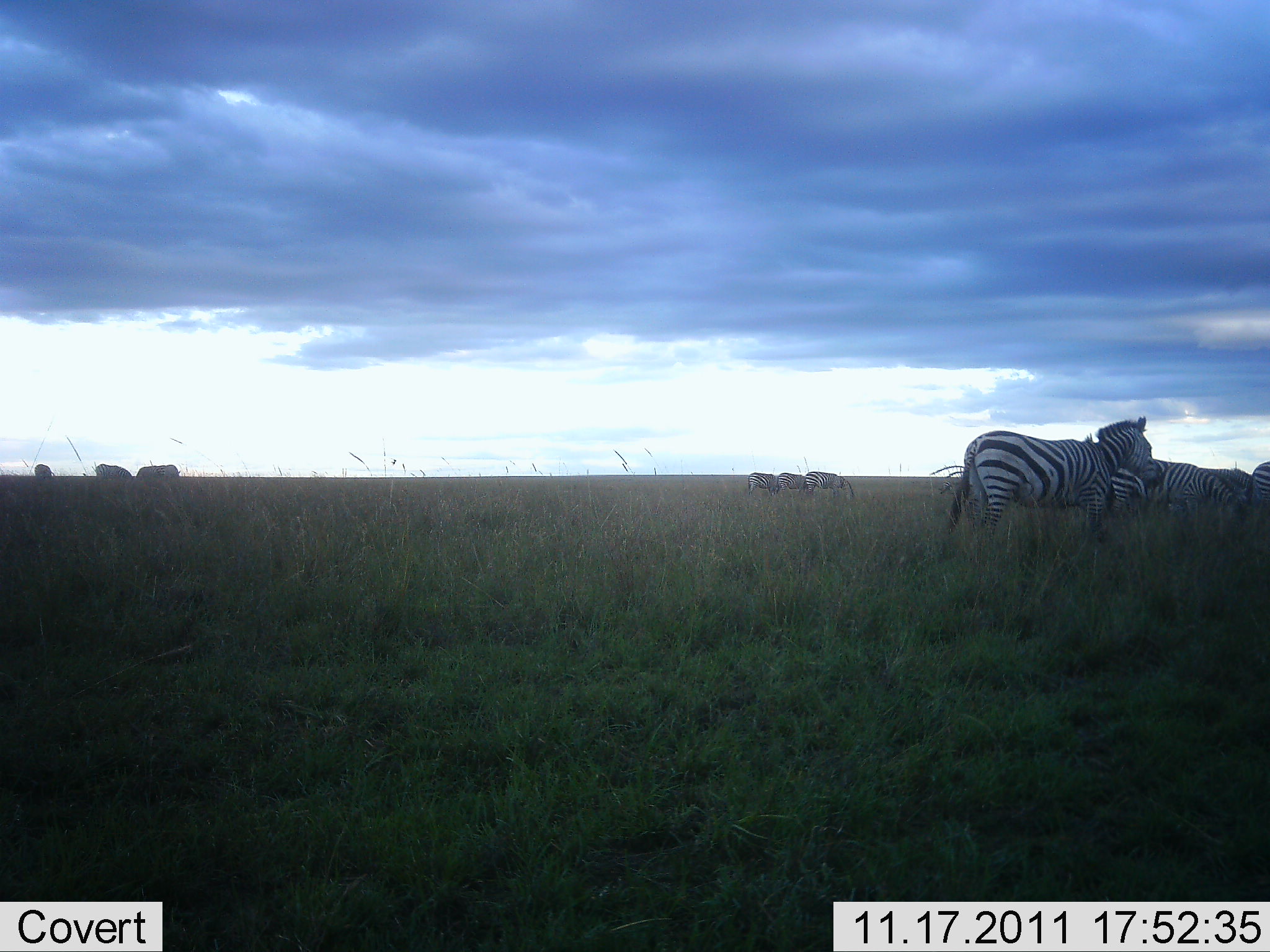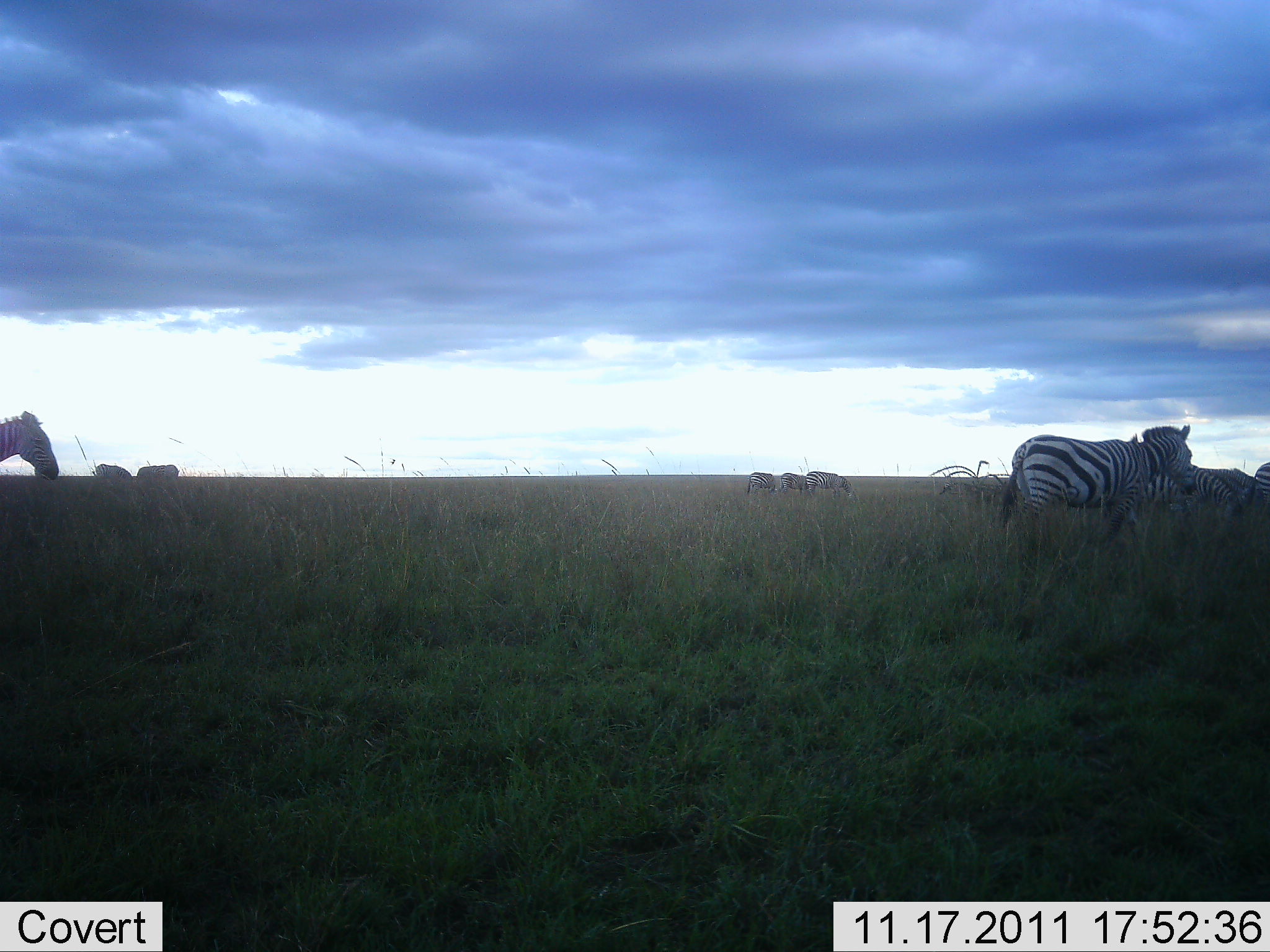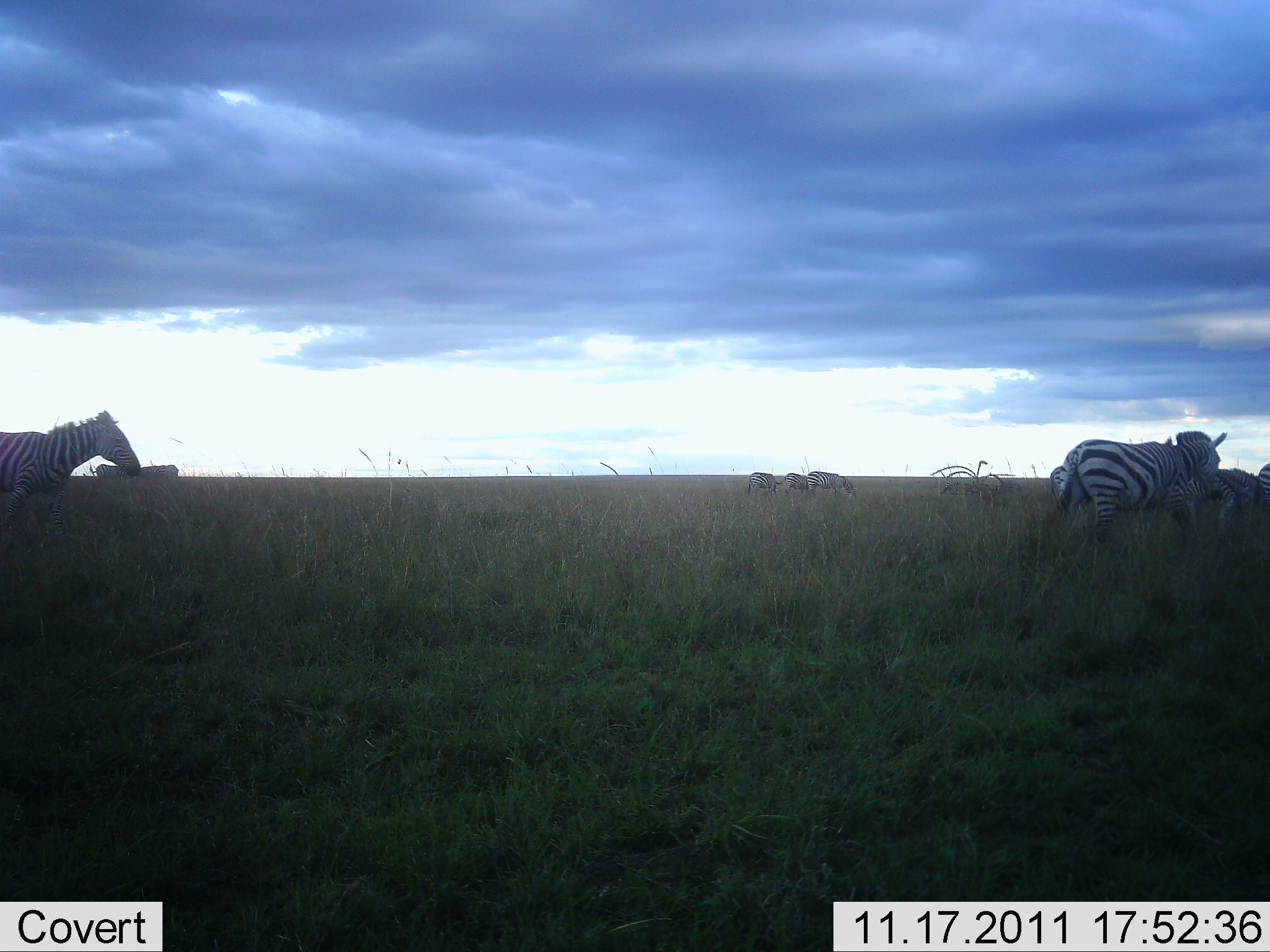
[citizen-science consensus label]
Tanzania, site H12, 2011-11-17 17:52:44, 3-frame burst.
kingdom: Animalia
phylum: Chordata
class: Mammalia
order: Perissodactyla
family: Equidae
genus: Equus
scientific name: Equus quagga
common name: plains zebra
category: zebra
Zebra (plains zebra) (Equus quagga), count 10. Behavior (volunteer vote fractions): standing 57%, resting 0%, moving 93%, interacting 0%. Young present (vote fraction): 0%. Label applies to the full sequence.